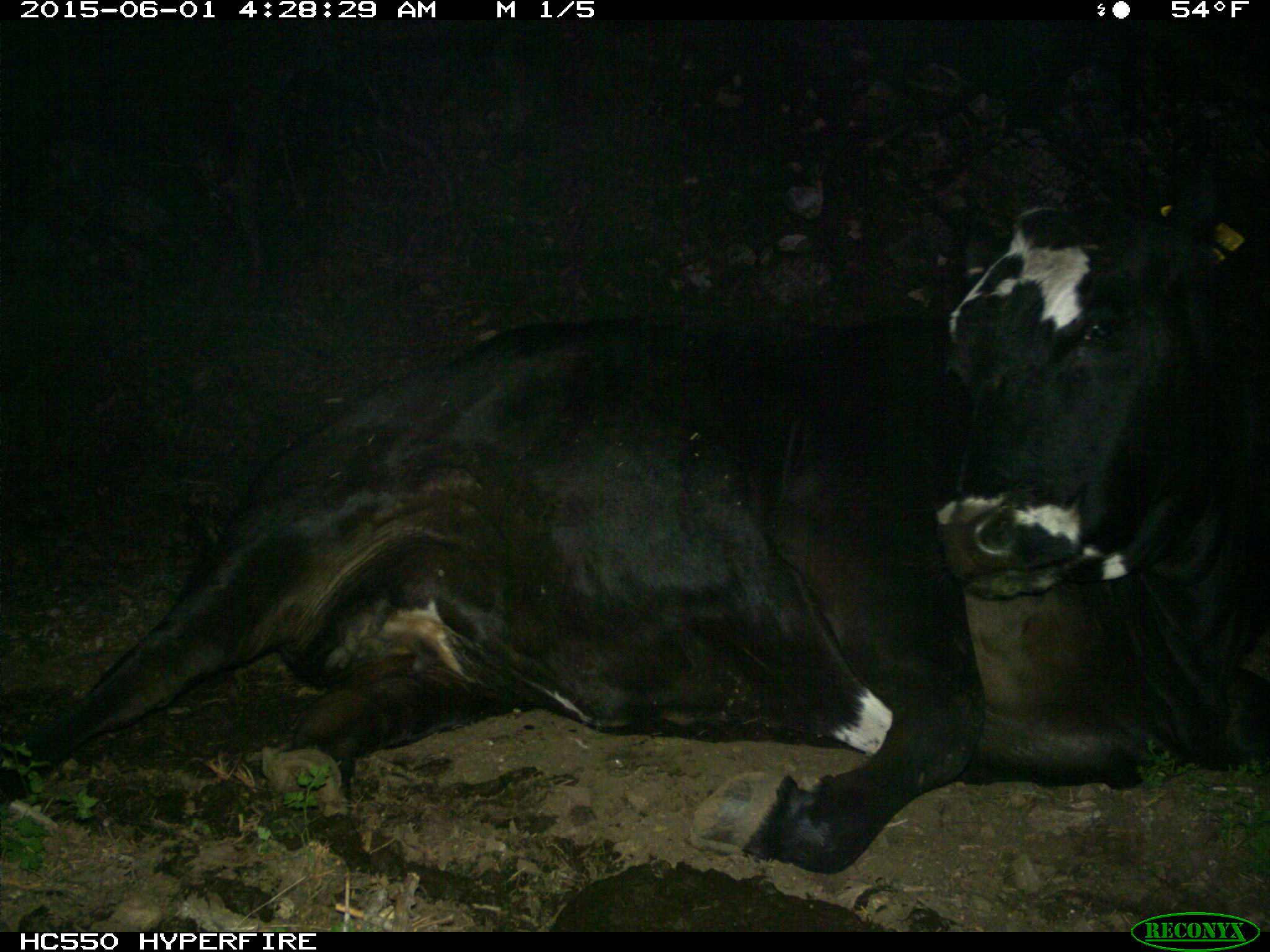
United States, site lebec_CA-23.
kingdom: Animalia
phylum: Chordata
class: Mammalia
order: Artiodactyla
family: Bovidae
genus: Bos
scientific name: Bos taurus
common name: domestic cow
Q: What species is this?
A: Bos taurus (domestic cow).